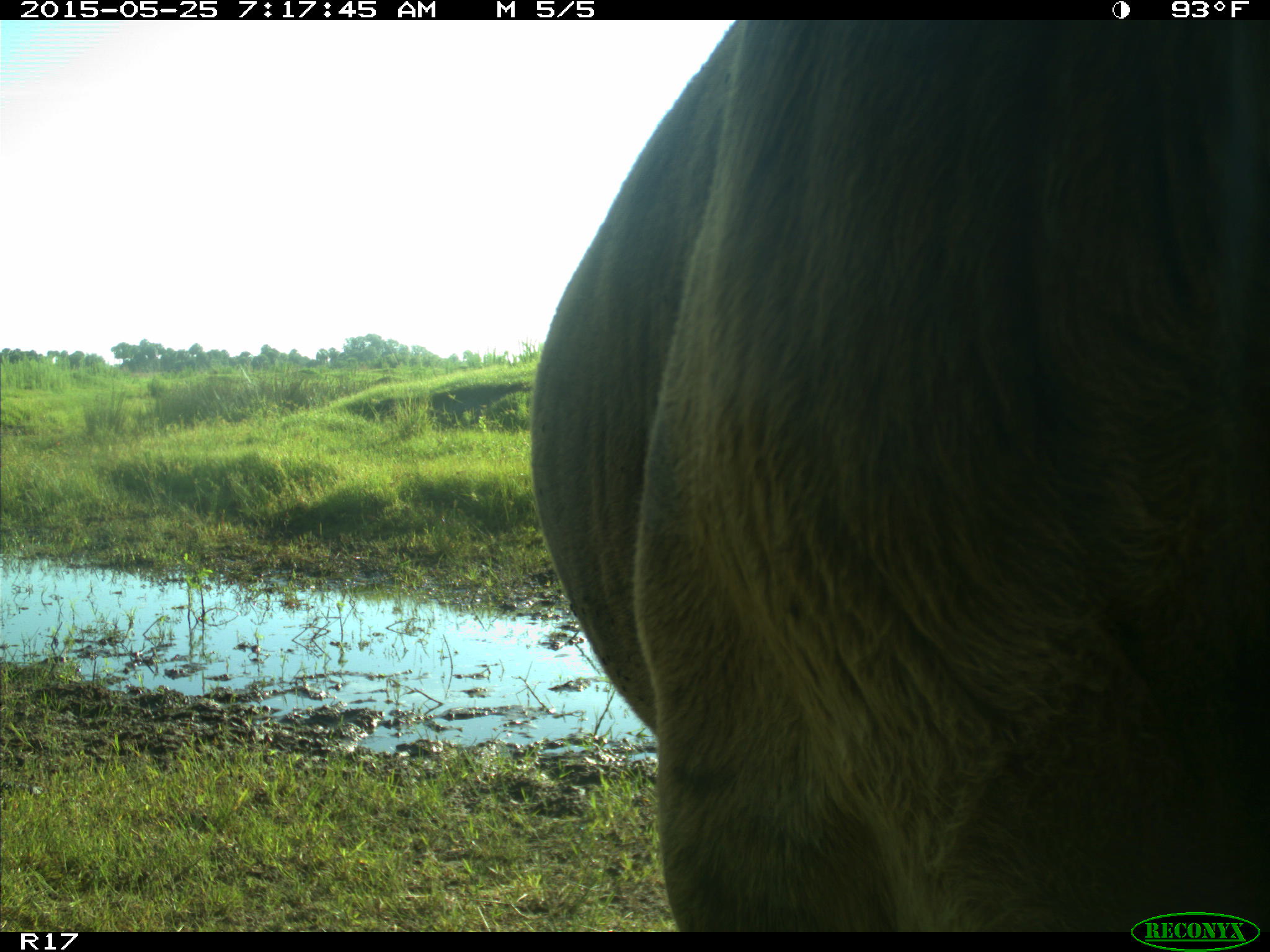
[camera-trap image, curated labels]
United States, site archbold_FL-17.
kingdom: Animalia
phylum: Chordata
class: Mammalia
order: Artiodactyla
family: Bovidae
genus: Bos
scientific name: Bos taurus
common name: domestic cow